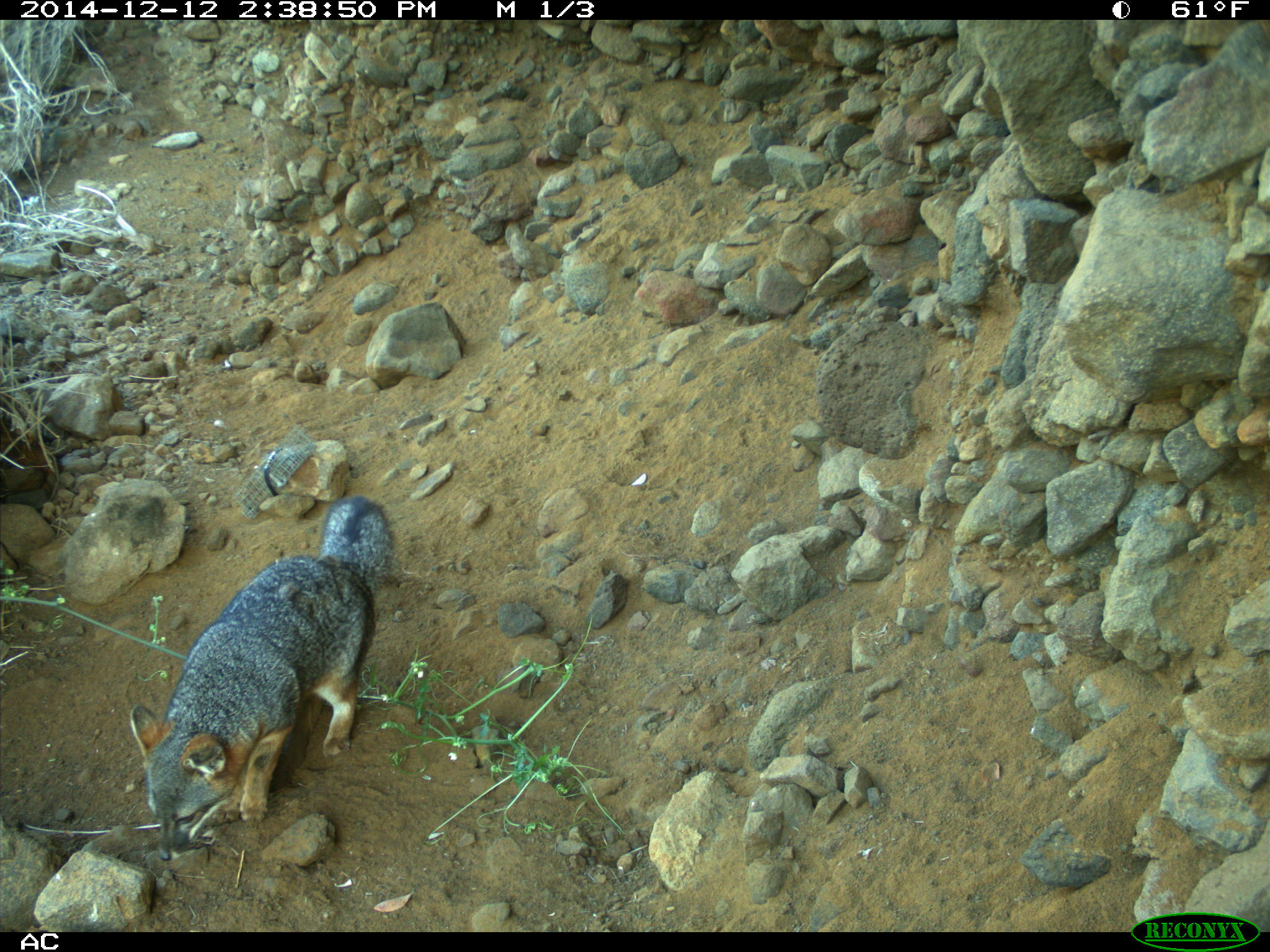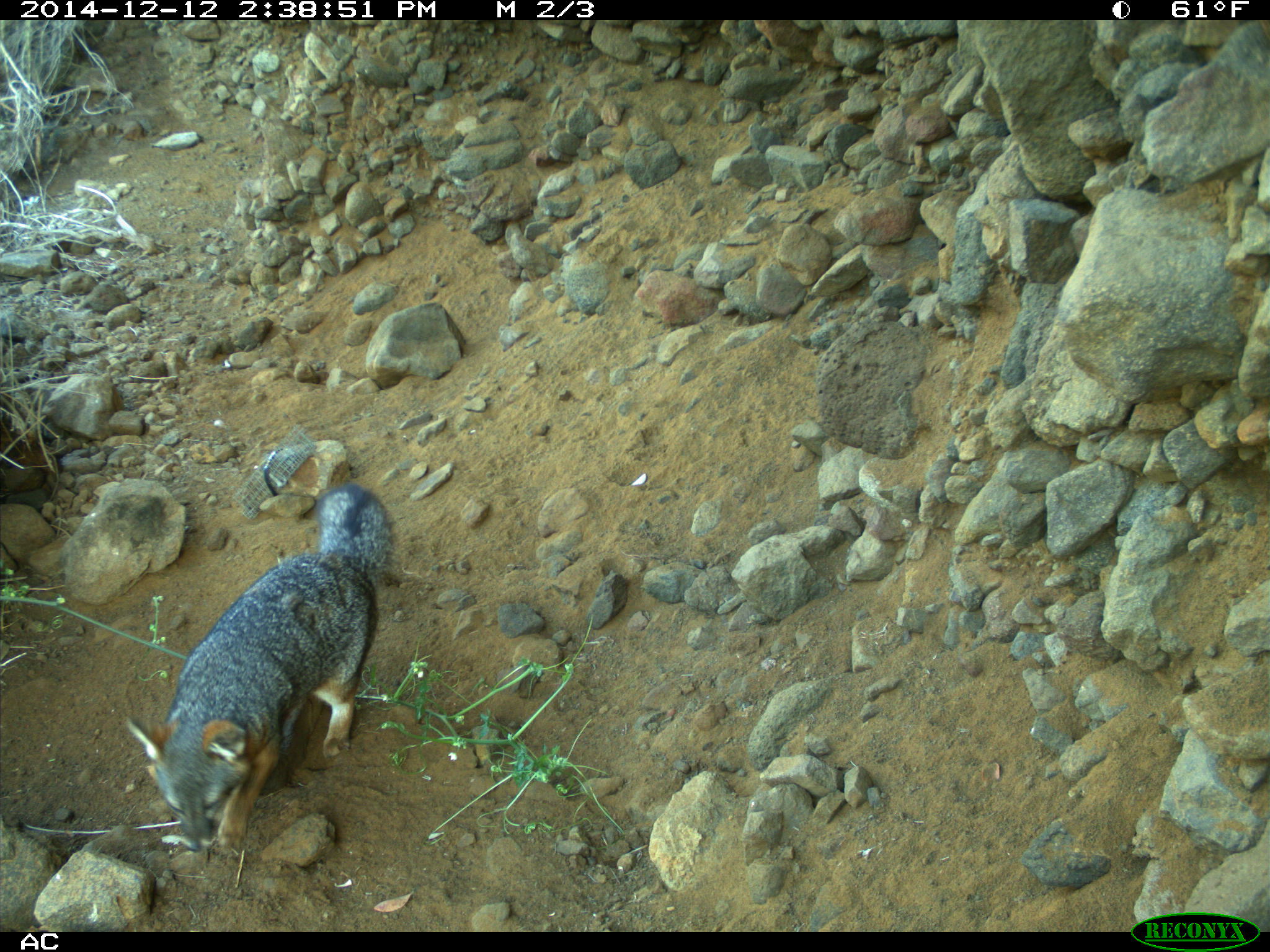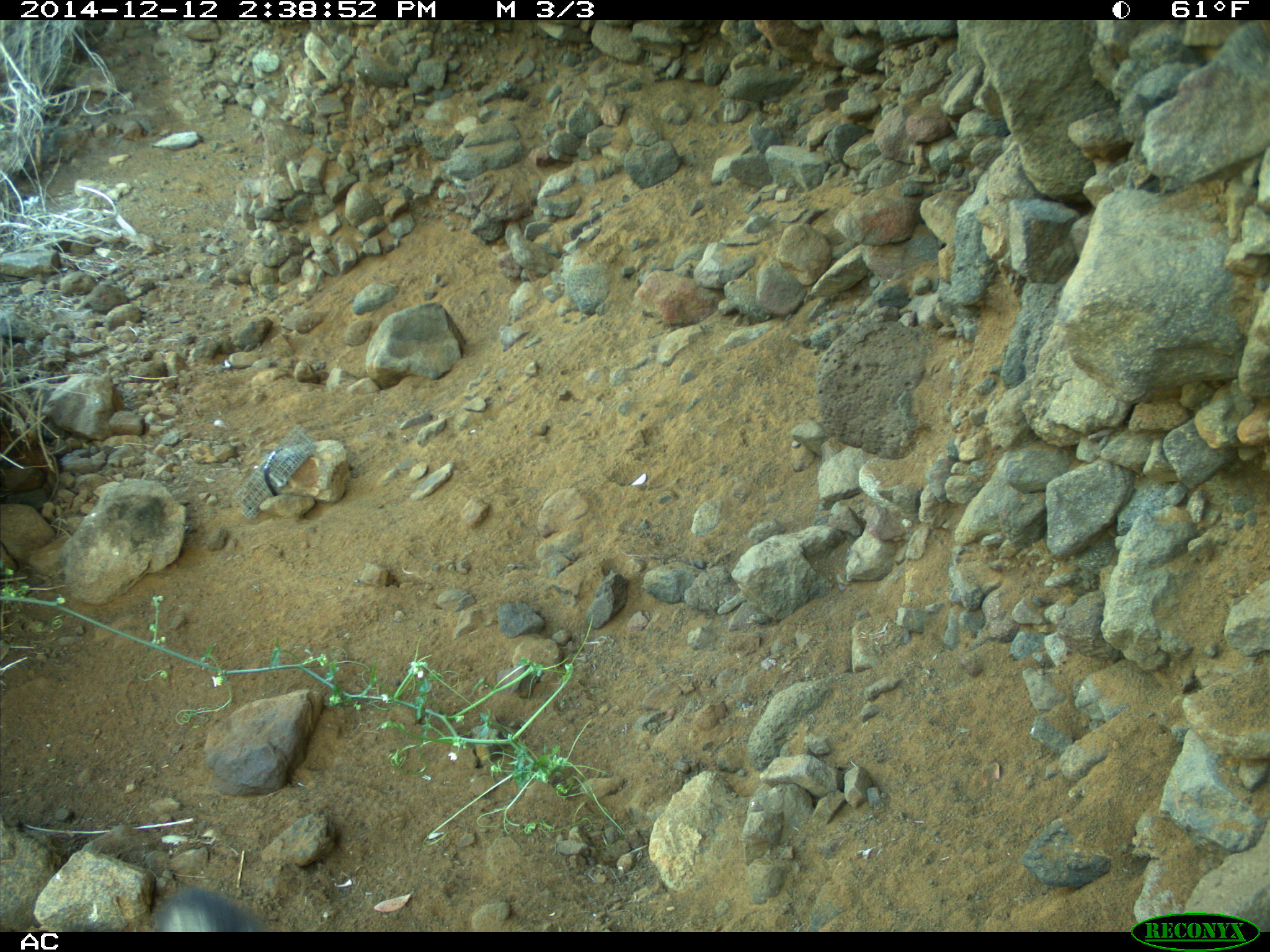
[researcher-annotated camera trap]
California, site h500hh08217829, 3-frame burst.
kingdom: Animalia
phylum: Chordata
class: Mammalia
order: Carnivora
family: Canidae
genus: Urocyon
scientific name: Urocyon littoralis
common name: island fox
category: fox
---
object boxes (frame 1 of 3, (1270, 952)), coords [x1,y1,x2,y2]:
fox: [129,497,394,862]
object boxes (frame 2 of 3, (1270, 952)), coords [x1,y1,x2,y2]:
fox: [125,483,391,851]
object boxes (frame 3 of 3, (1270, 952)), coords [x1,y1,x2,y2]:
fox: [150,885,264,932]